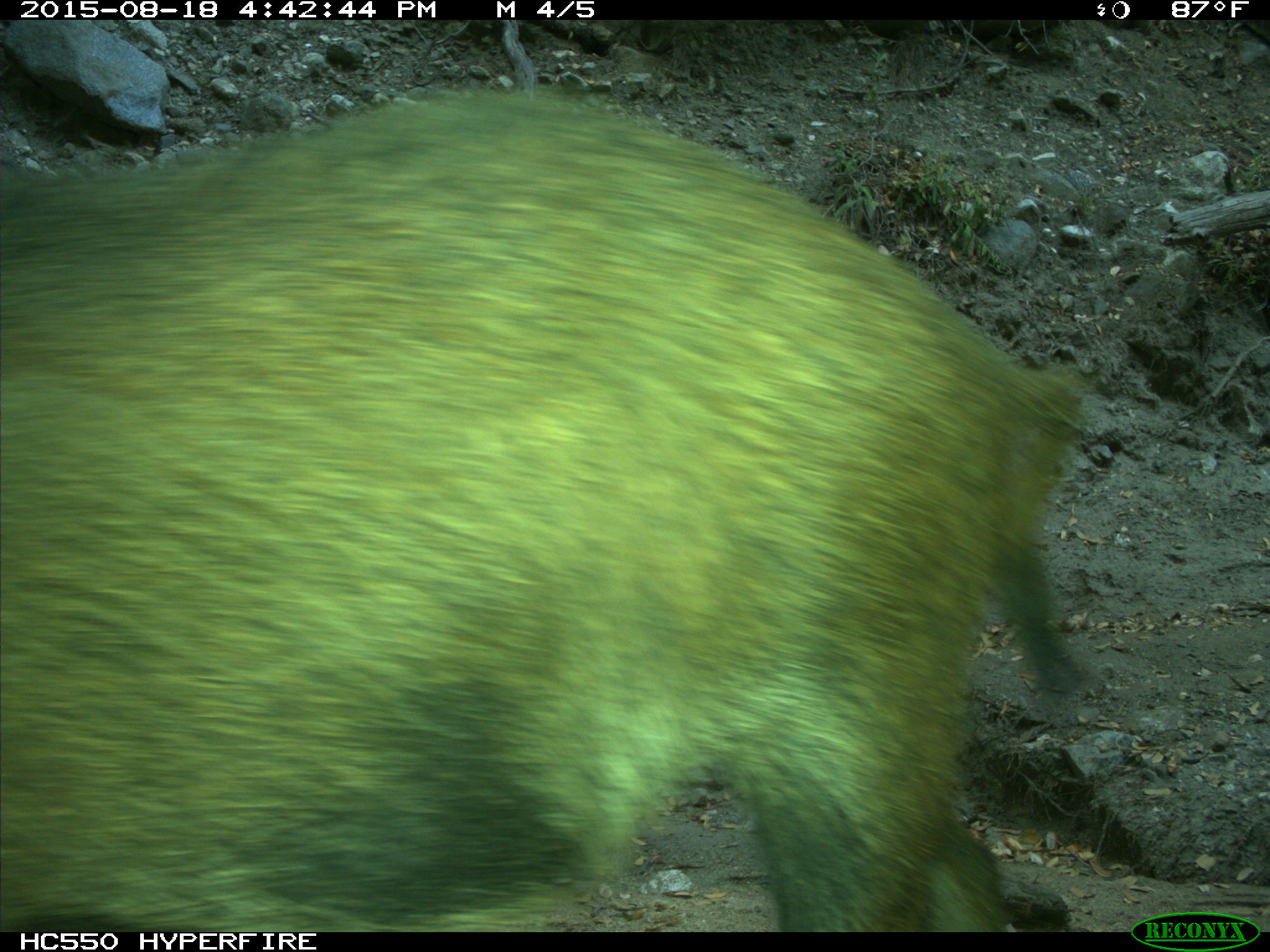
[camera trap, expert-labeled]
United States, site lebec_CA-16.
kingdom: Animalia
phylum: Chordata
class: Mammalia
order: Artiodactyla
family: Suidae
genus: Sus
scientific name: Sus scrofa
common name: wild boar